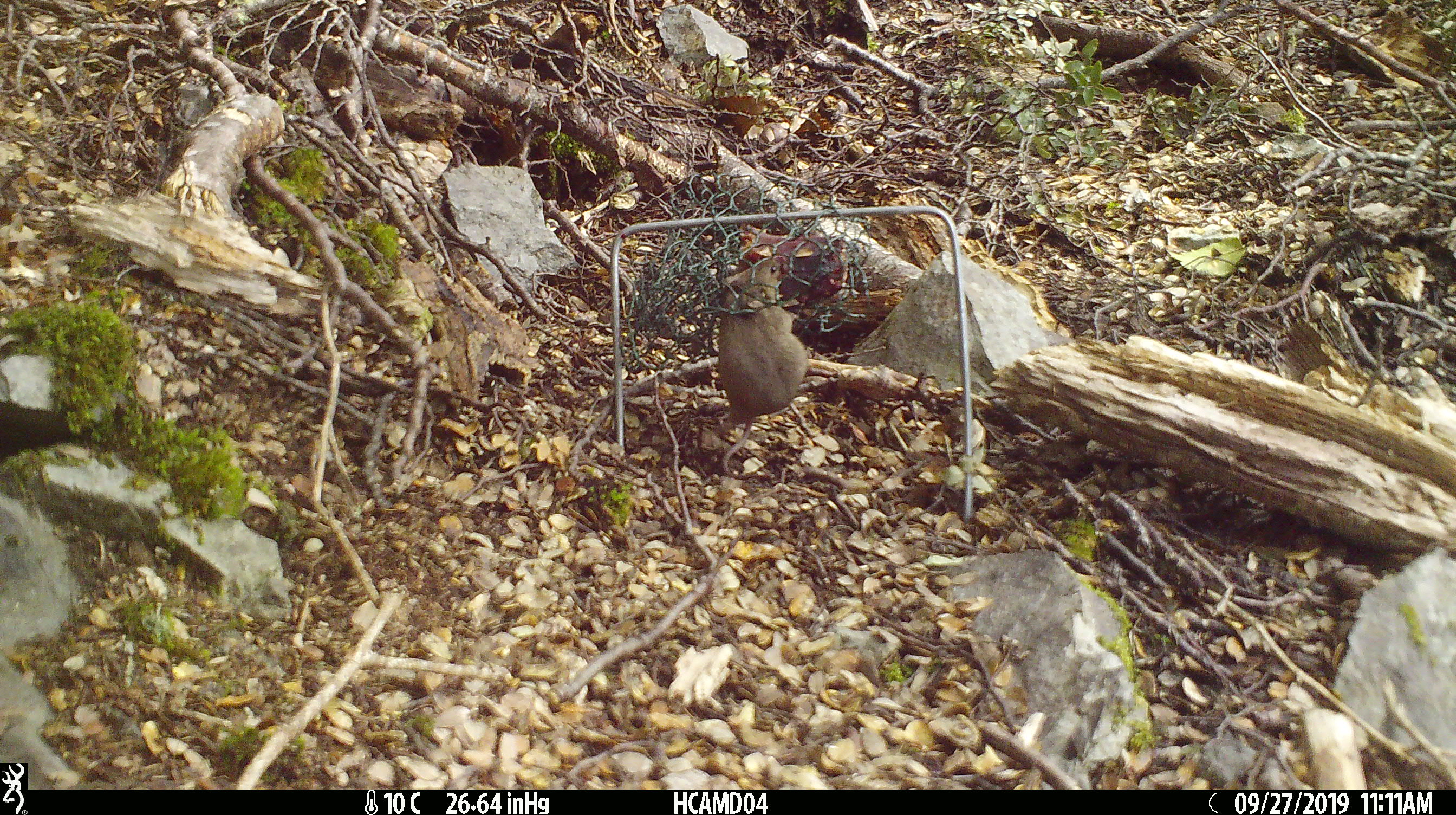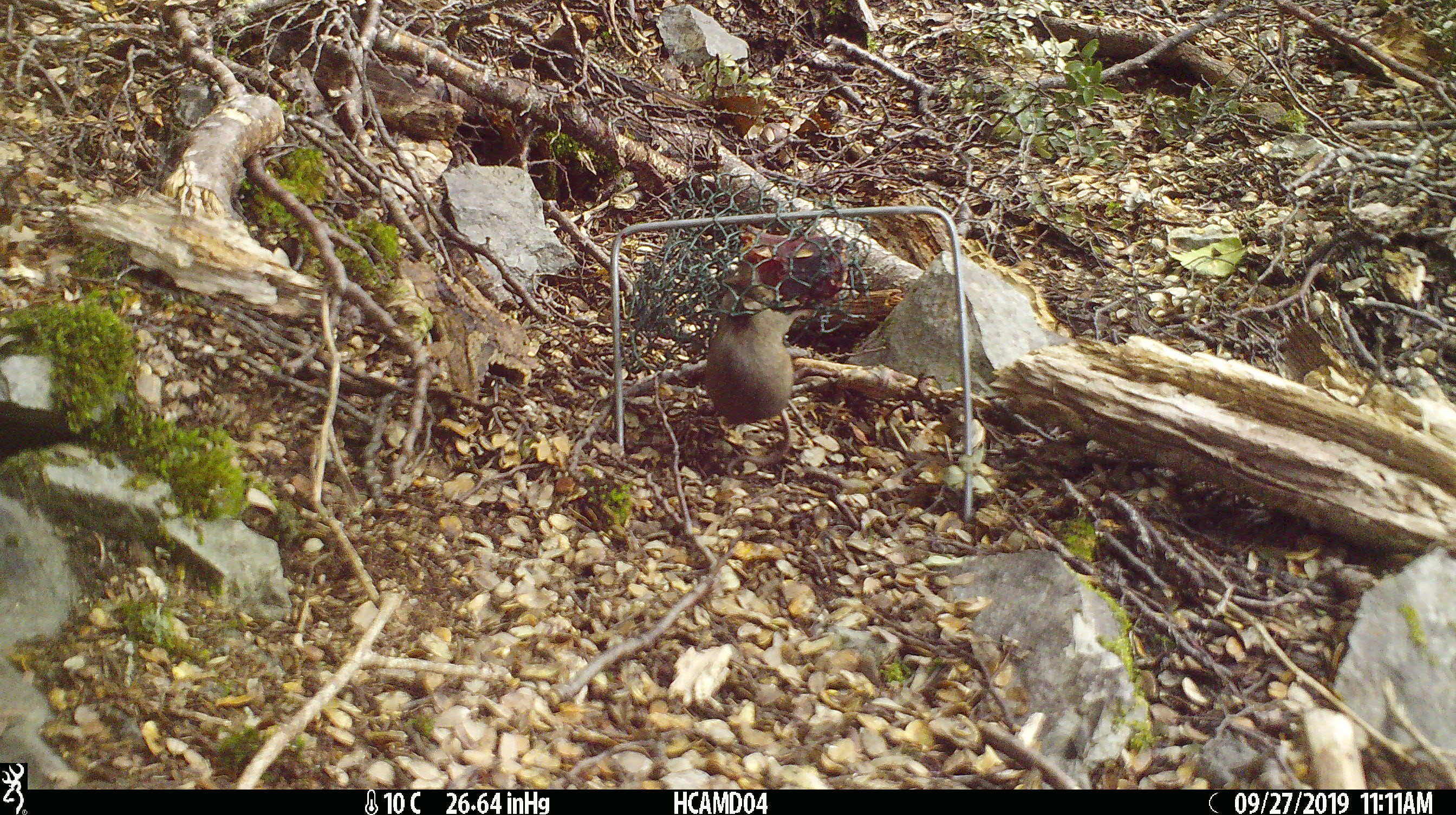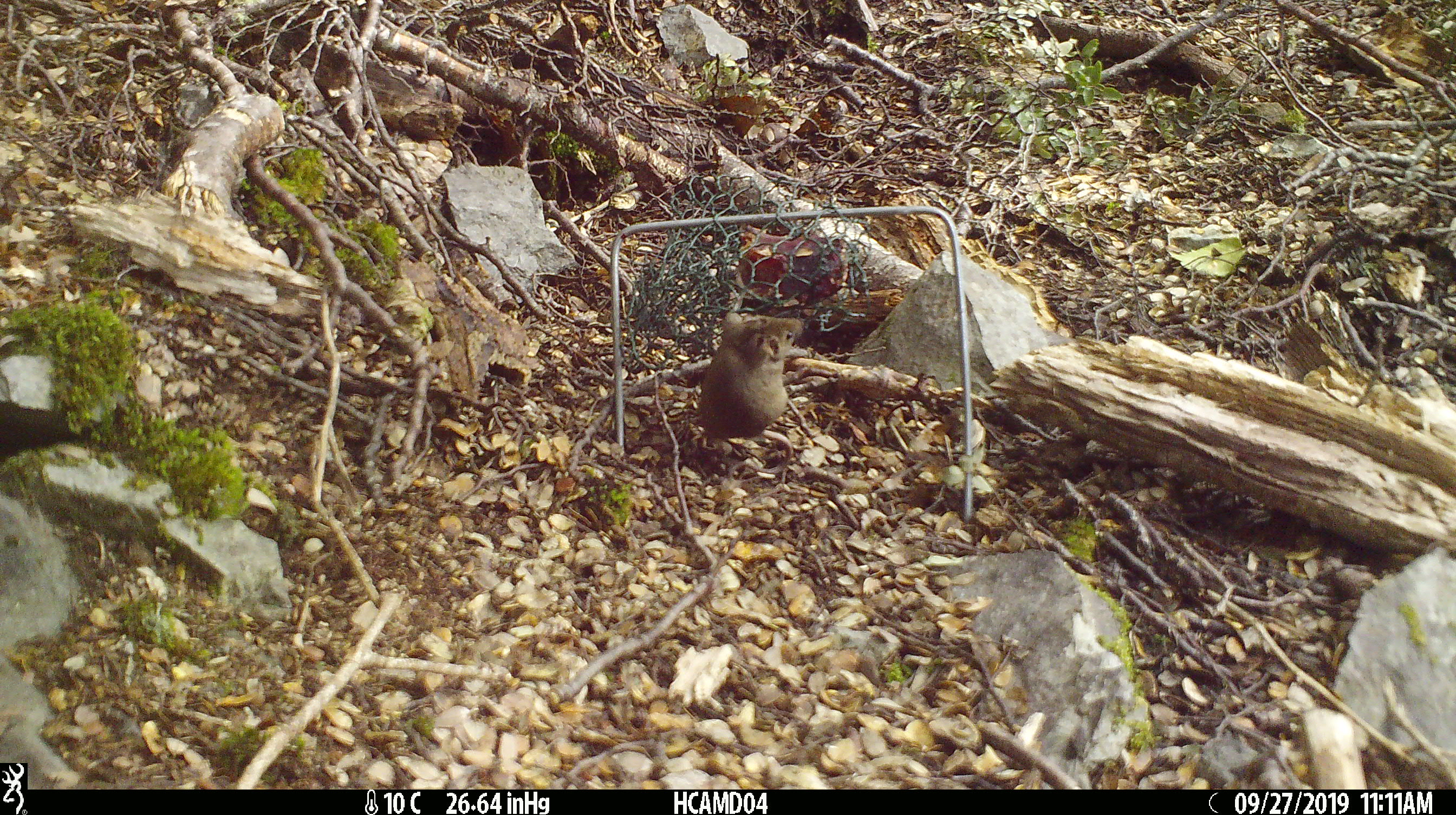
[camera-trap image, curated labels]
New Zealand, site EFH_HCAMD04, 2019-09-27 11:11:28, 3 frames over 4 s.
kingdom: Animalia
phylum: Chordata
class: Mammalia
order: Rodentia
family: Muridae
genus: Mus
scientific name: Mus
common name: mouse